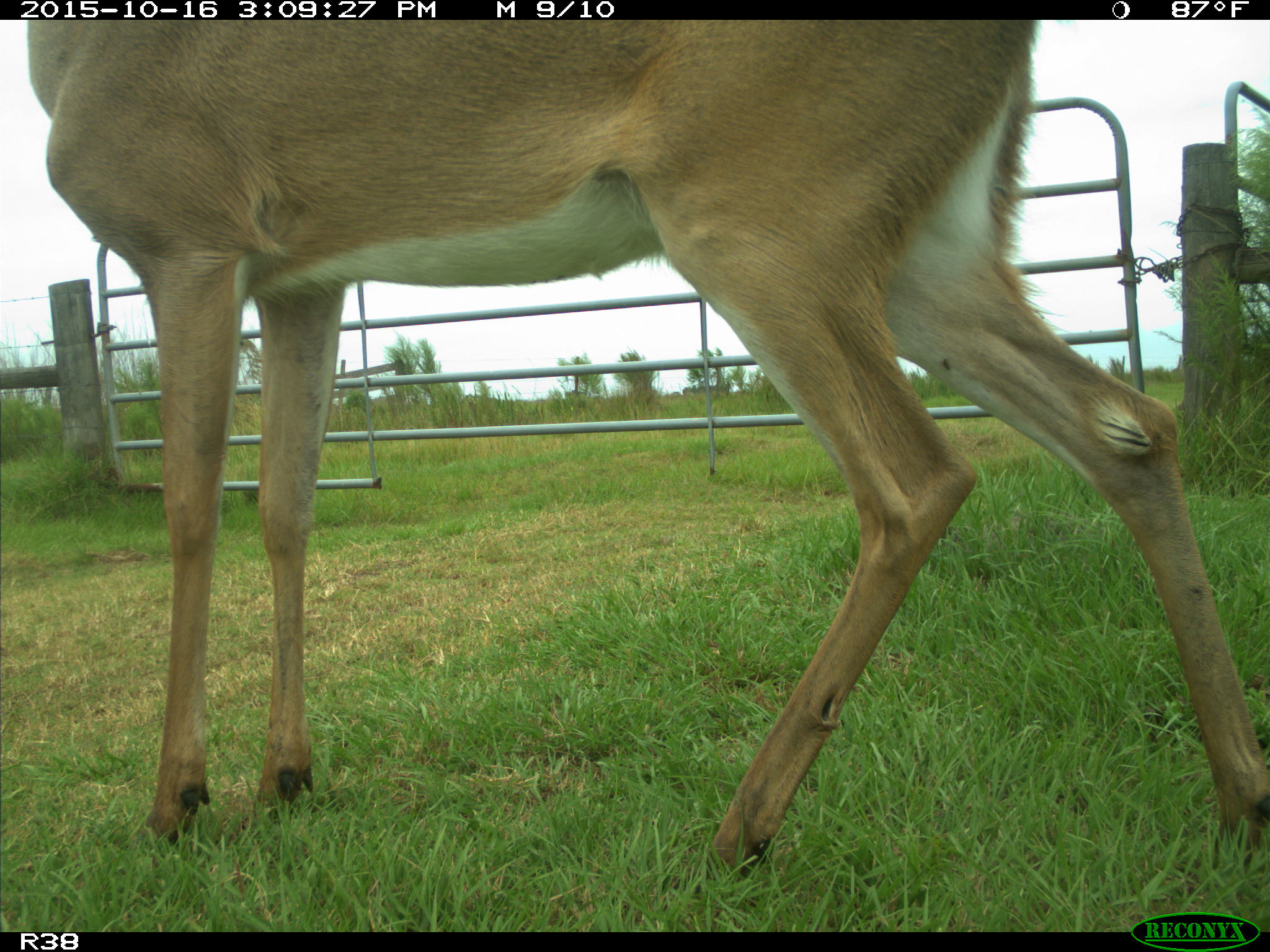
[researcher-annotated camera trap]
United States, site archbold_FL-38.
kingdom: Animalia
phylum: Chordata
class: Mammalia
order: Artiodactyla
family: Cervidae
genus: Odocoileus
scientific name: Odocoileus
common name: deer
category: unidentified deer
Unidentified deer (deer) (Odocoileus).